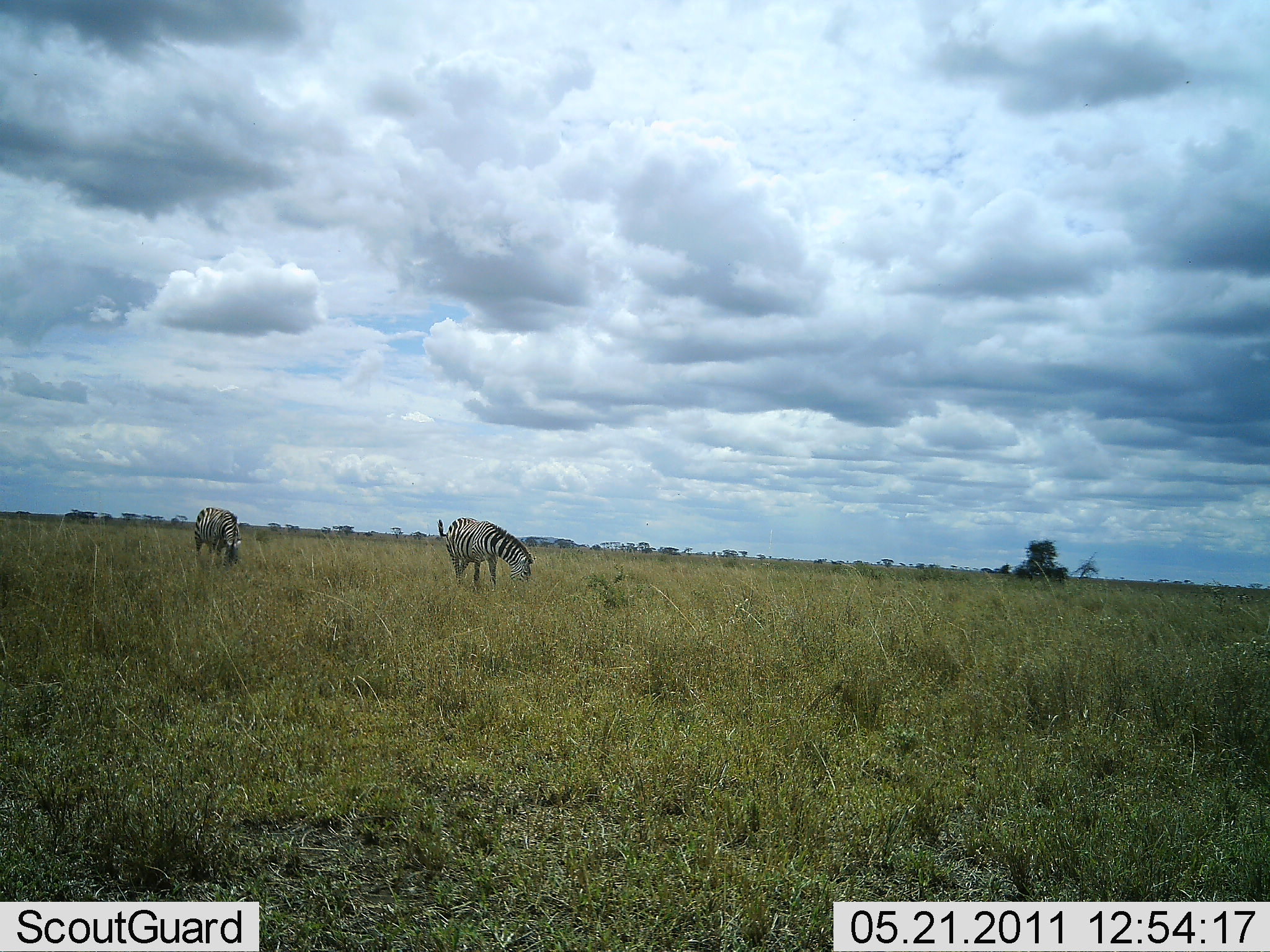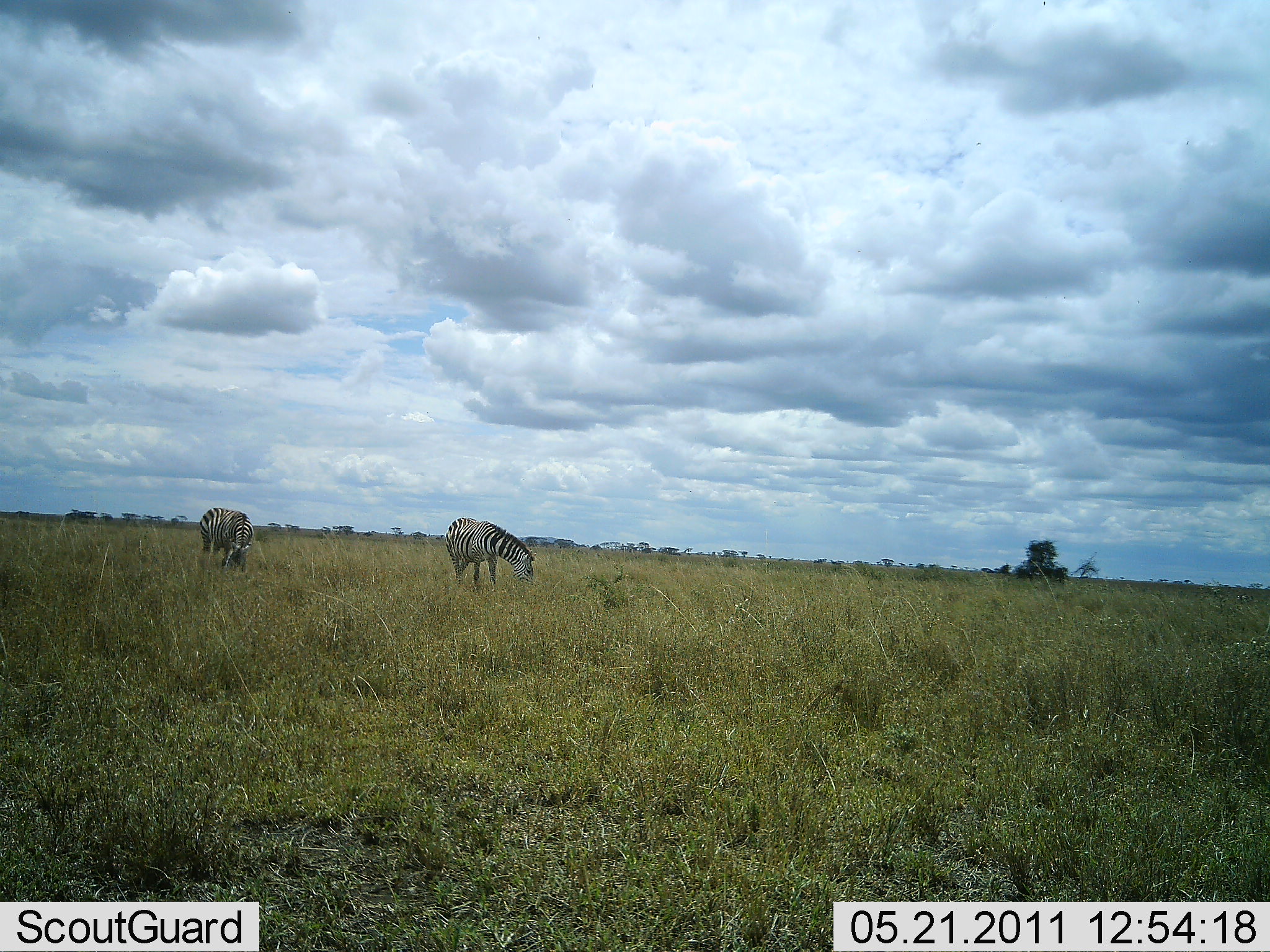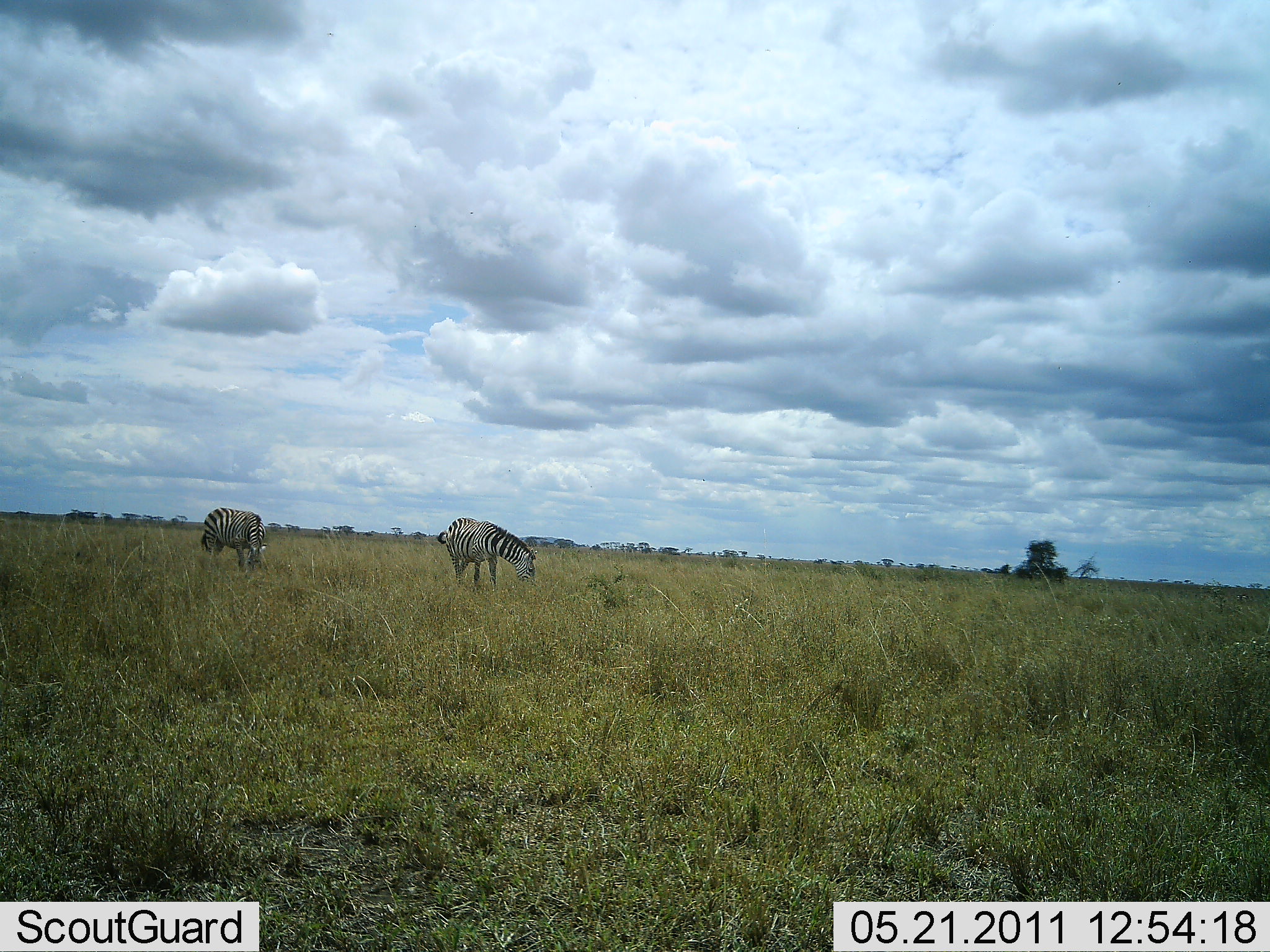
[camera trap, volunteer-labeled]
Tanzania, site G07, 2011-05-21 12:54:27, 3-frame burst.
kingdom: Animalia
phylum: Chordata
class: Mammalia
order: Perissodactyla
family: Equidae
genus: Equus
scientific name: Equus quagga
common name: plains zebra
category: zebra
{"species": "zebra (plains zebra) (Equus quagga)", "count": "2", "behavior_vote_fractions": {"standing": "36%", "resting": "0%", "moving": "0%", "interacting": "0%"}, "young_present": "0%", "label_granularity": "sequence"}